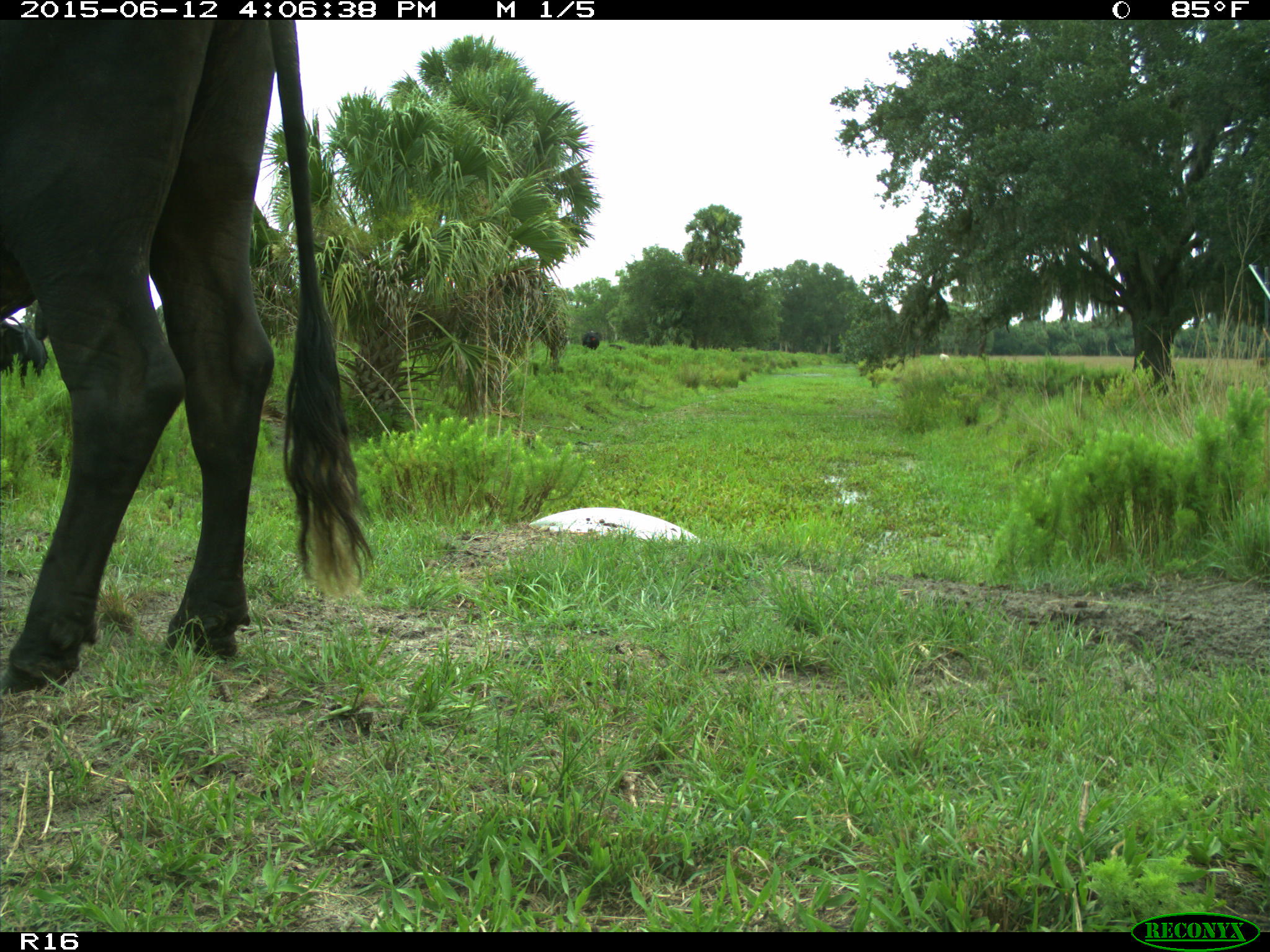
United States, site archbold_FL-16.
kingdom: Animalia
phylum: Chordata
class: Mammalia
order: Artiodactyla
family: Bovidae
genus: Bos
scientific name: Bos taurus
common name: domestic cow